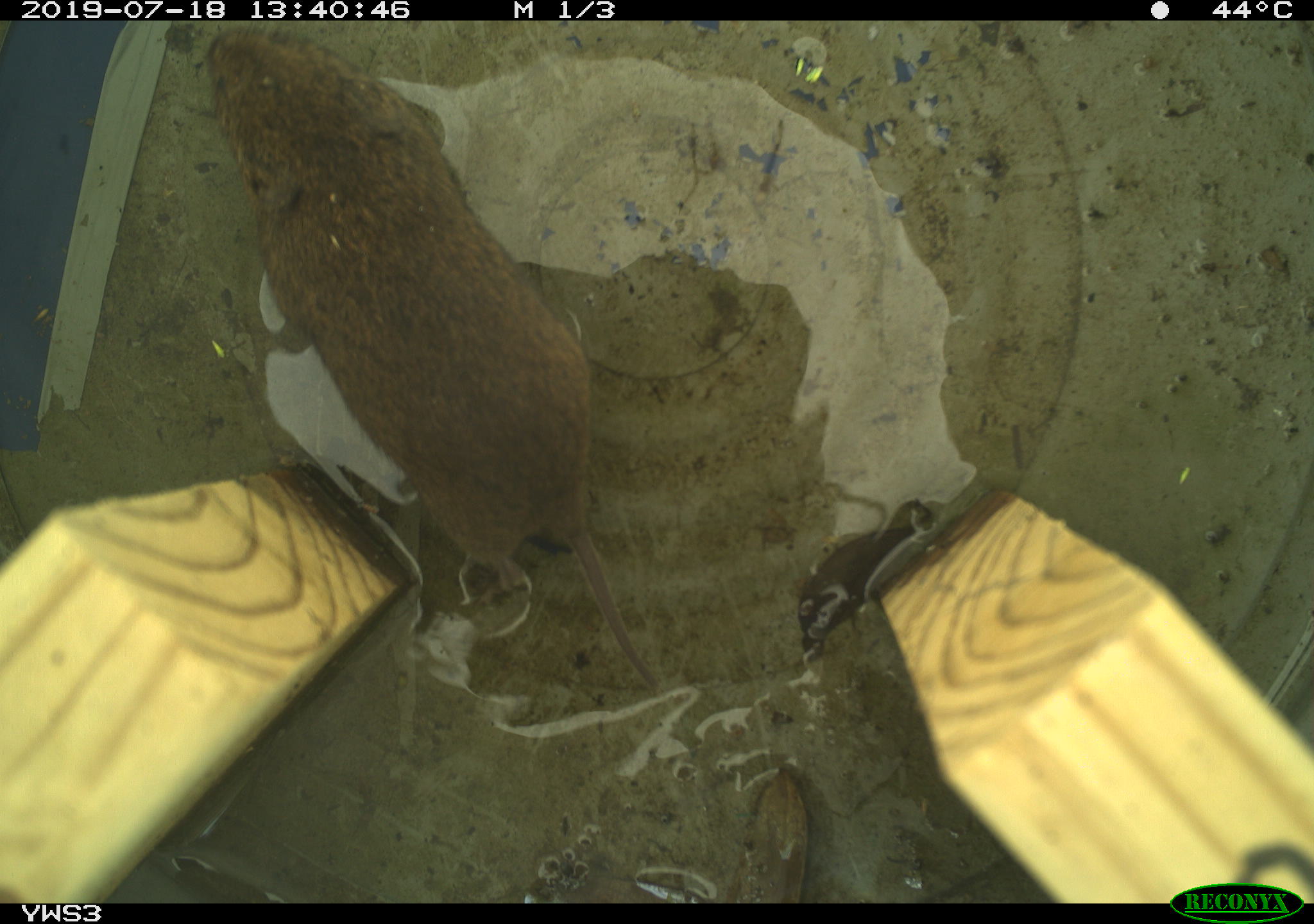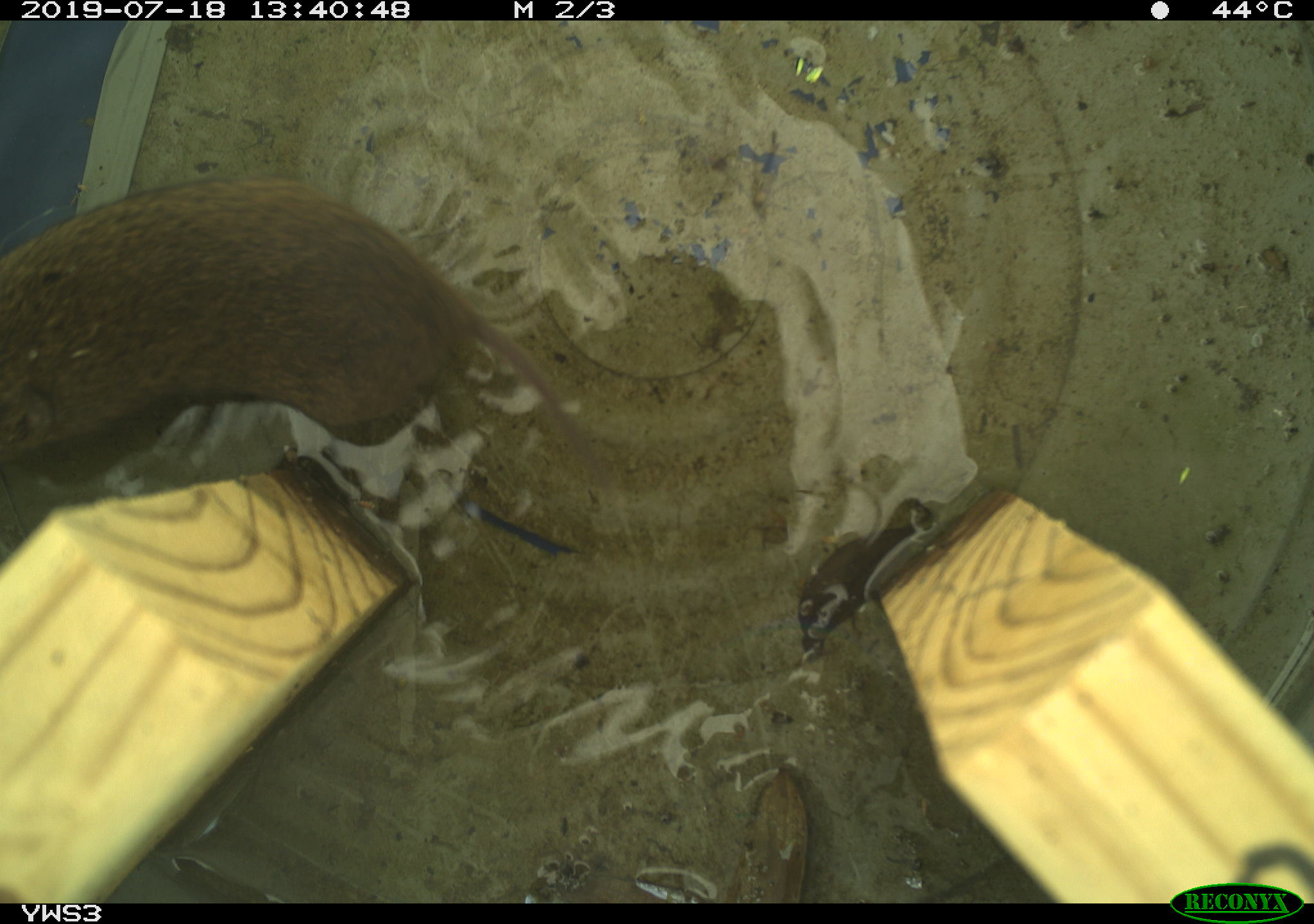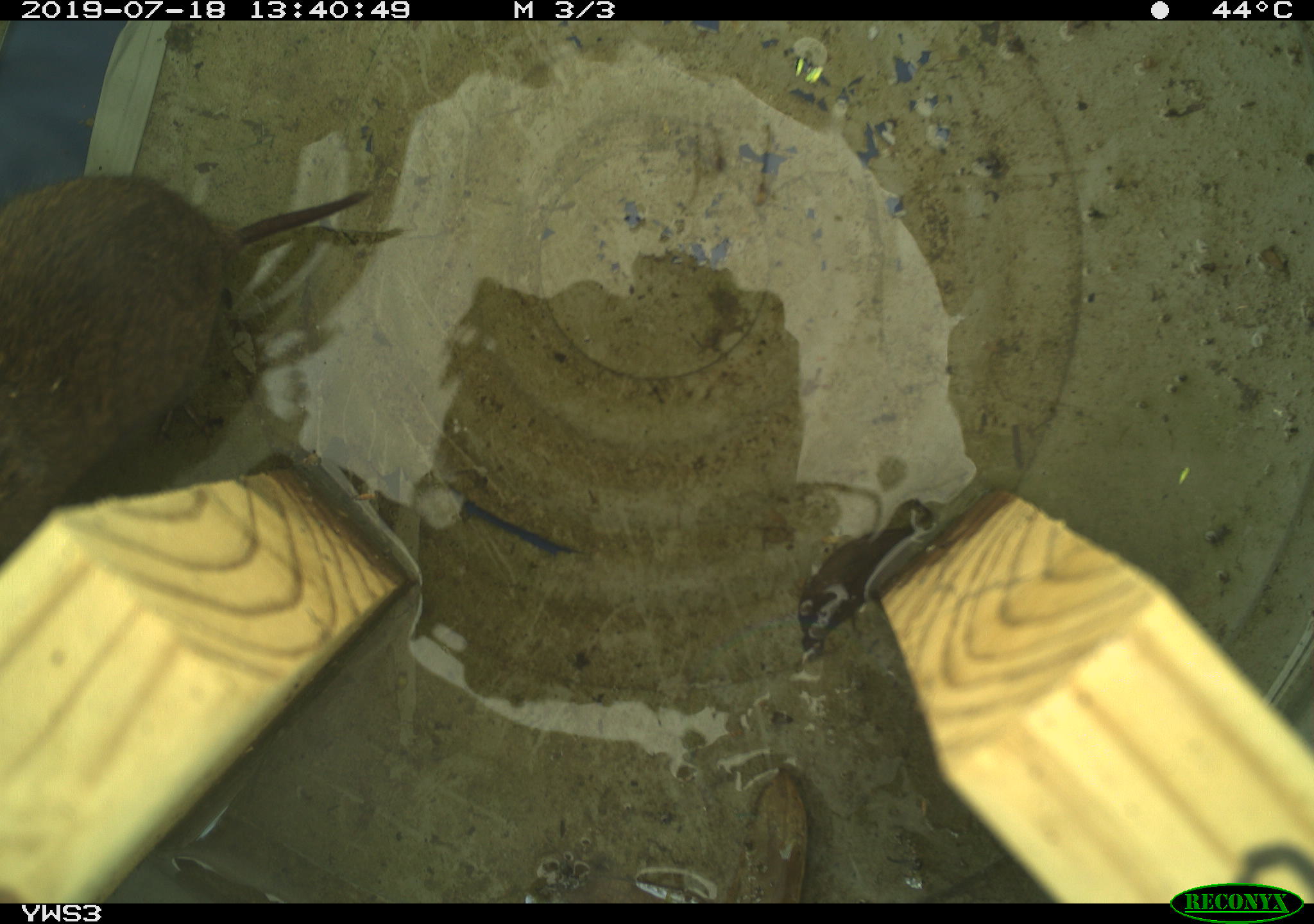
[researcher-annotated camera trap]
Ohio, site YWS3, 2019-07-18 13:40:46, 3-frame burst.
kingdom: Animalia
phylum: Chordata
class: Mammalia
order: Rodentia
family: Cricetidae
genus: Microtus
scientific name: Microtus pennsylvanicus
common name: meadow vole